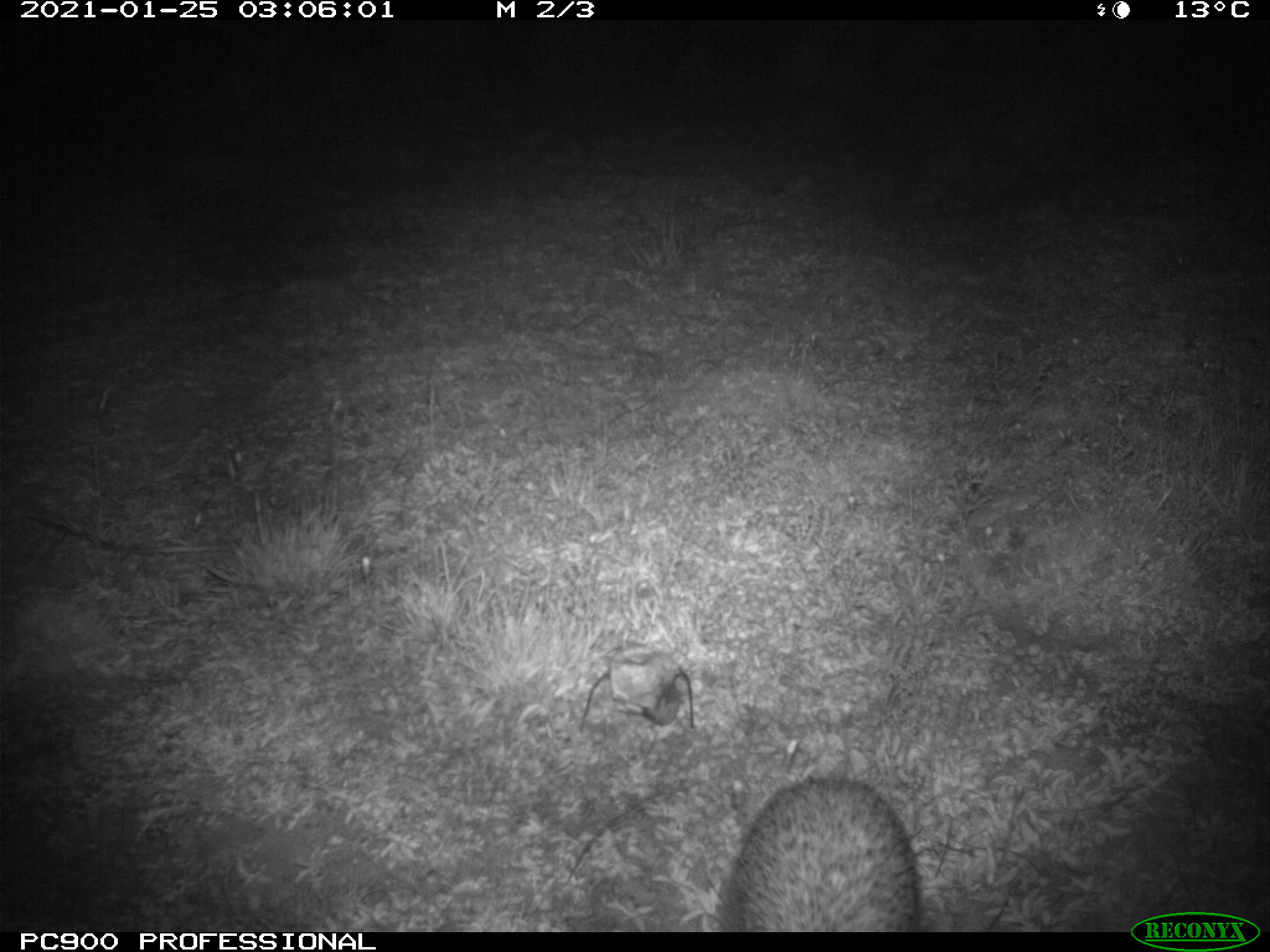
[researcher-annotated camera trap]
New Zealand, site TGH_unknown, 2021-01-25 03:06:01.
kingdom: Animalia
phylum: Chordata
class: Mammalia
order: Eulipotyphla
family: Erinaceidae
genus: Erinaceus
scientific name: Erinaceus europaeus europaeus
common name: european hedgehog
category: hedgehog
Hedgehog (european hedgehog) (Erinaceus europaeus europaeus).